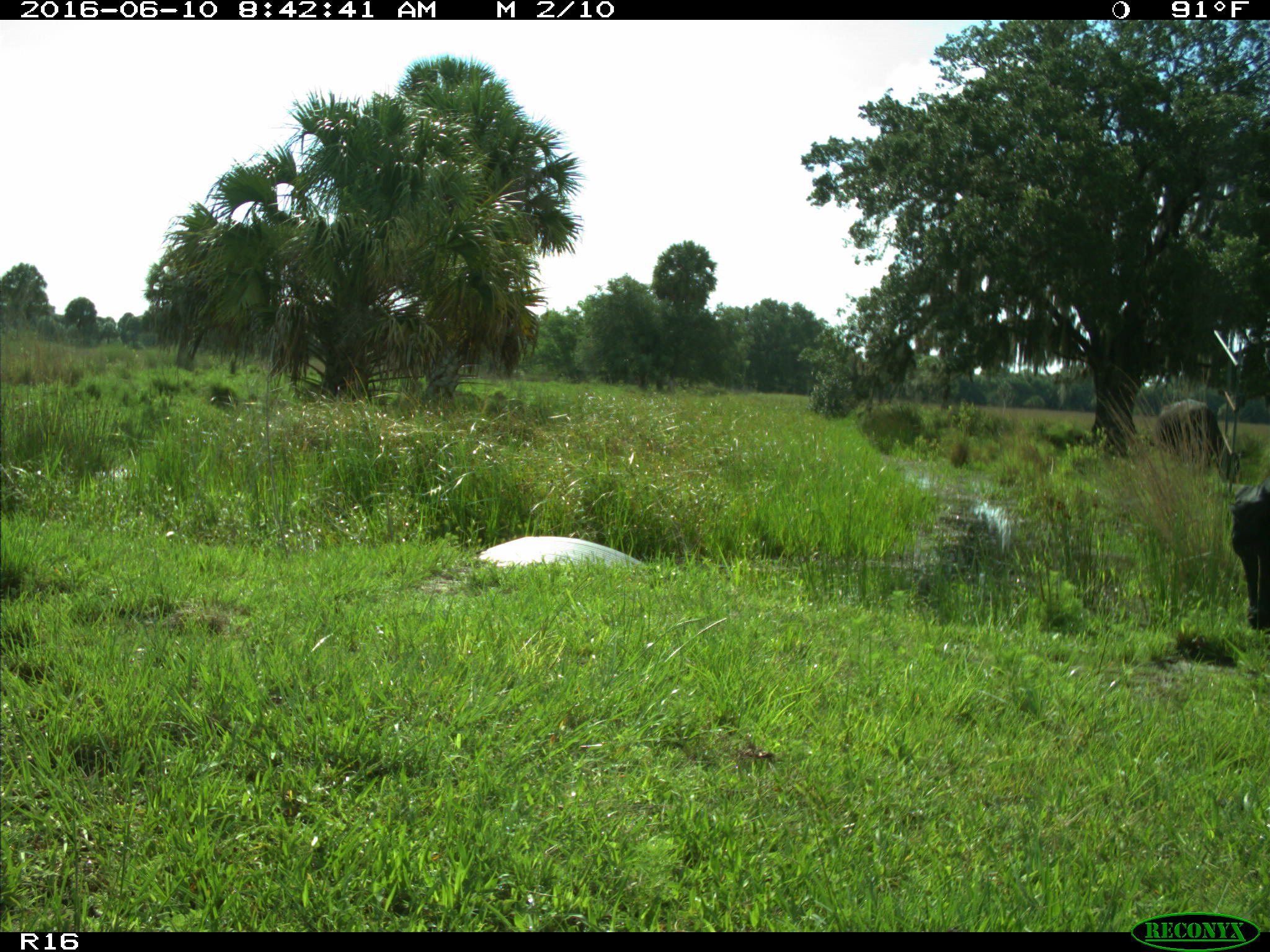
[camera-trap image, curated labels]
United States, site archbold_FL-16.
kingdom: Animalia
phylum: Chordata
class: Mammalia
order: Artiodactyla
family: Bovidae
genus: Bos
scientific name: Bos taurus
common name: domestic cow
Bos taurus (domestic cow).